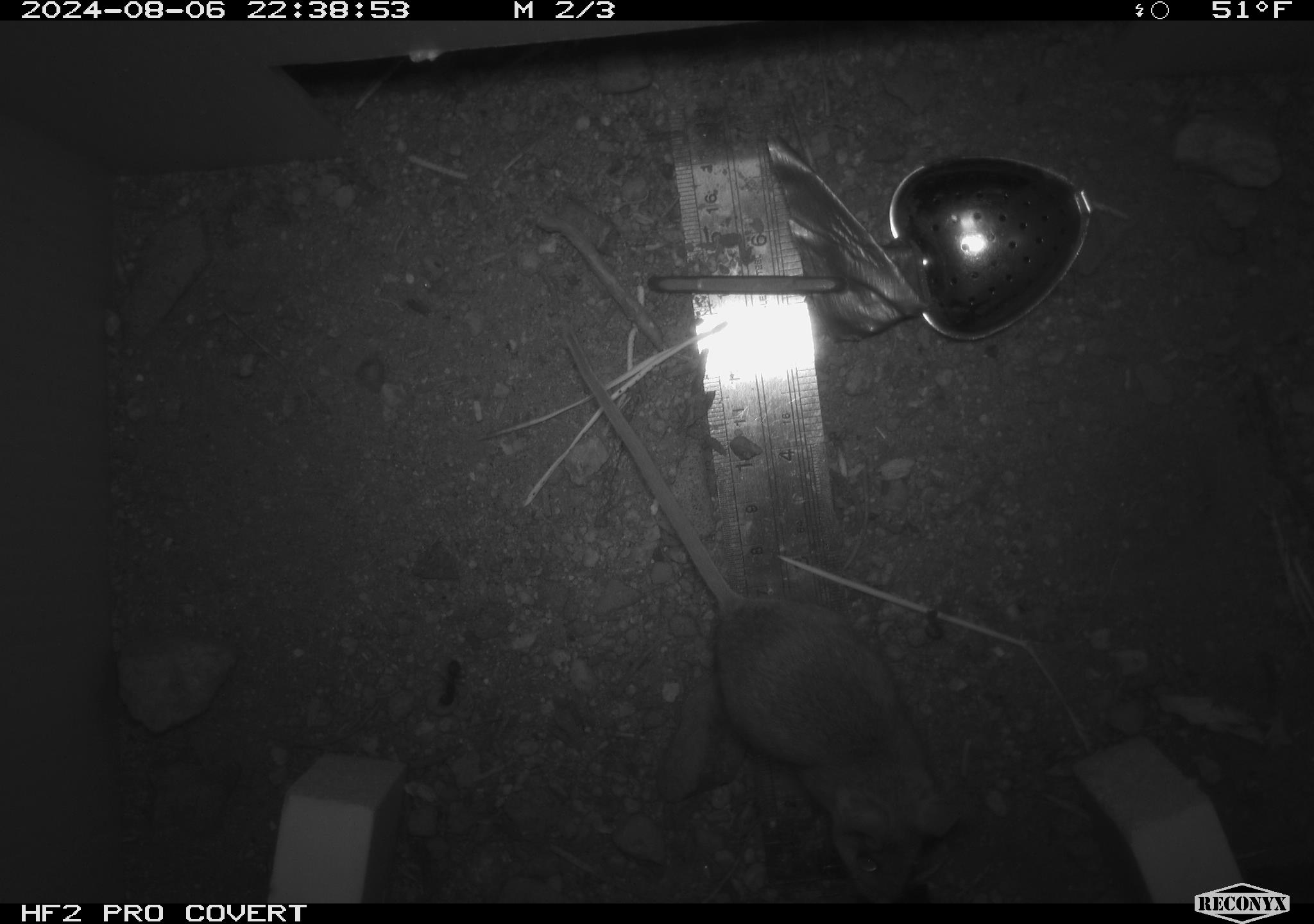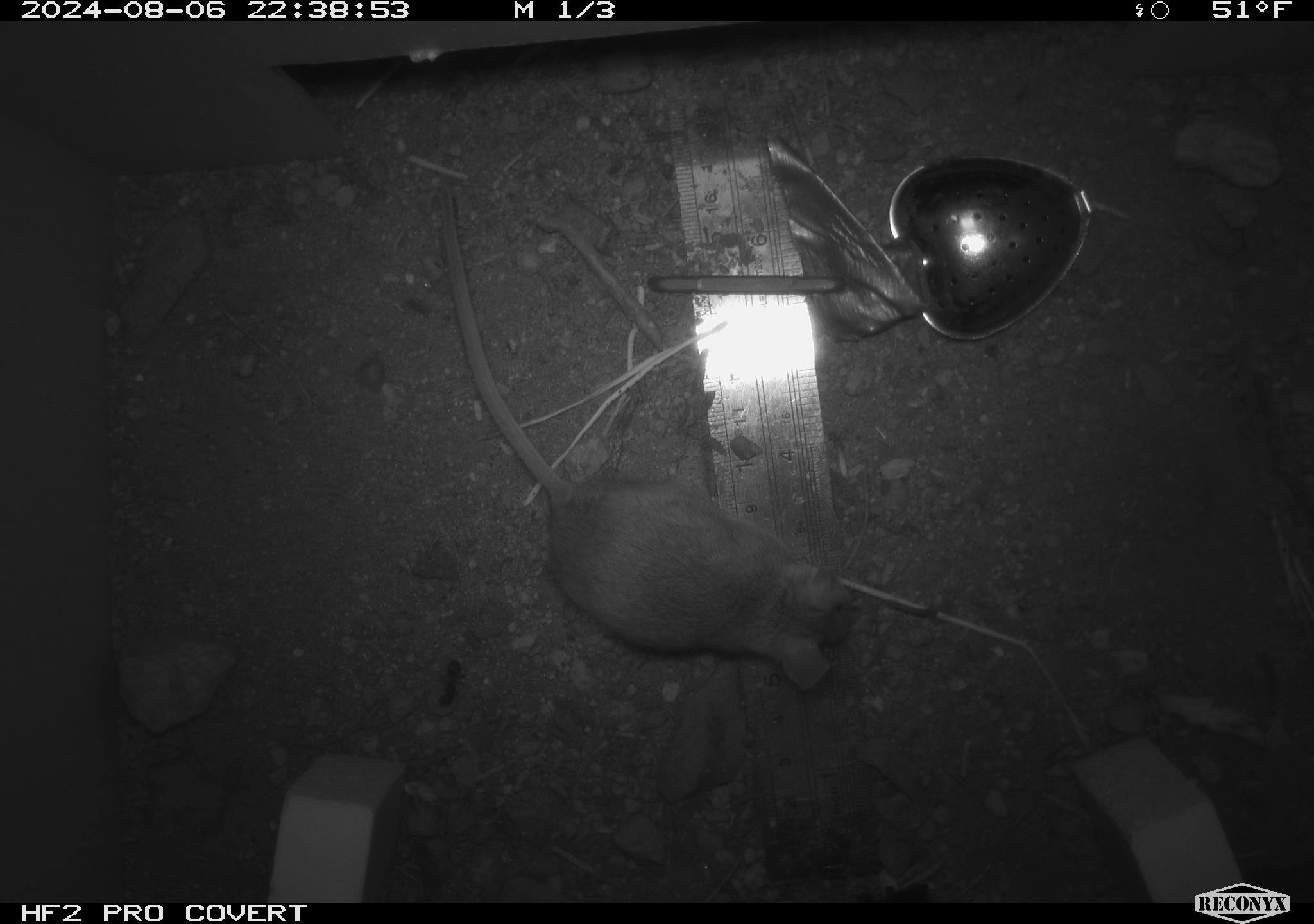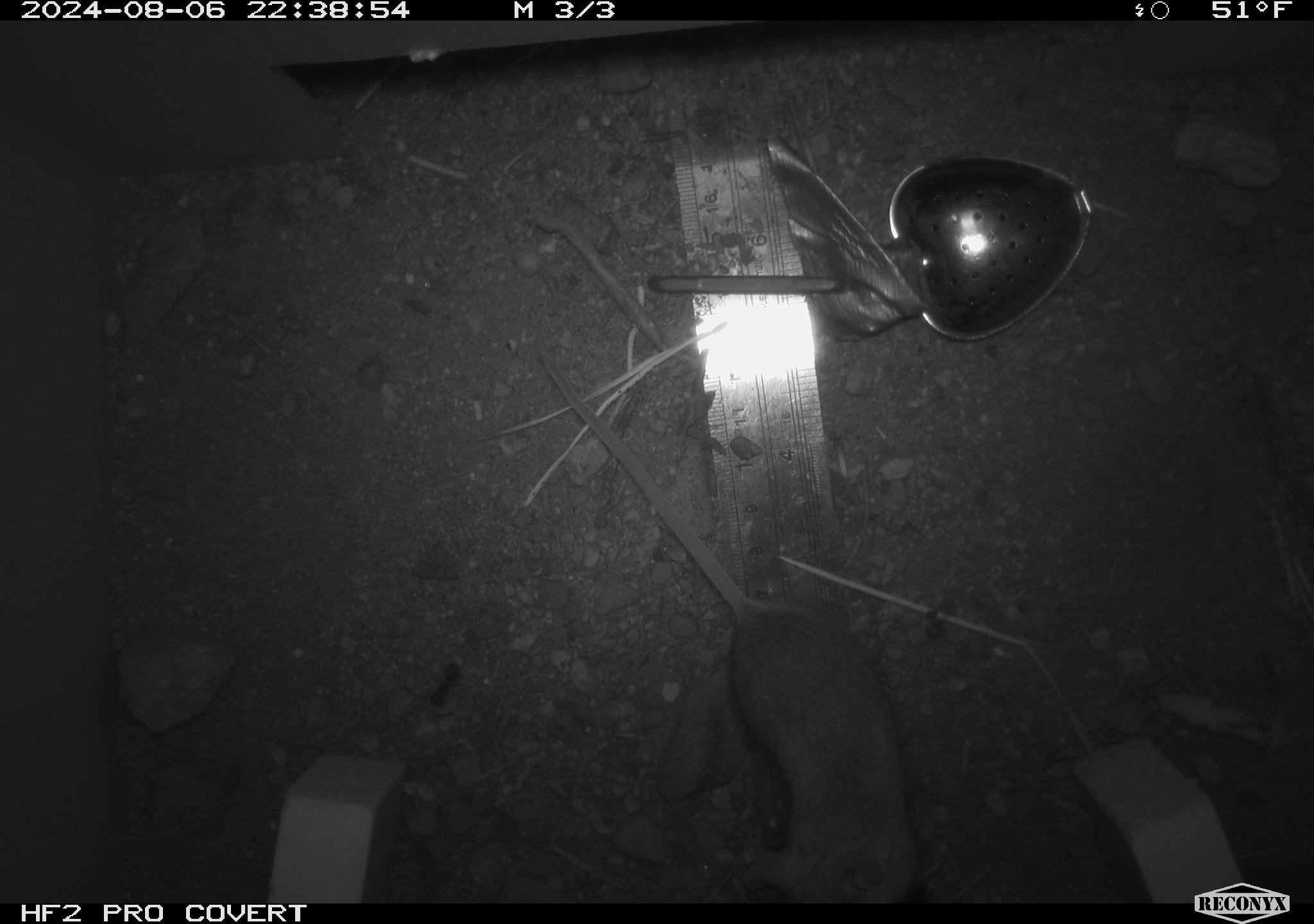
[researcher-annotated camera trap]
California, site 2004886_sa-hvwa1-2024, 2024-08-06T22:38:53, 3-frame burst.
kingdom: Animalia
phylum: Chordata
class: Mammalia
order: Rodentia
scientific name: Rodentia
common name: mouse species